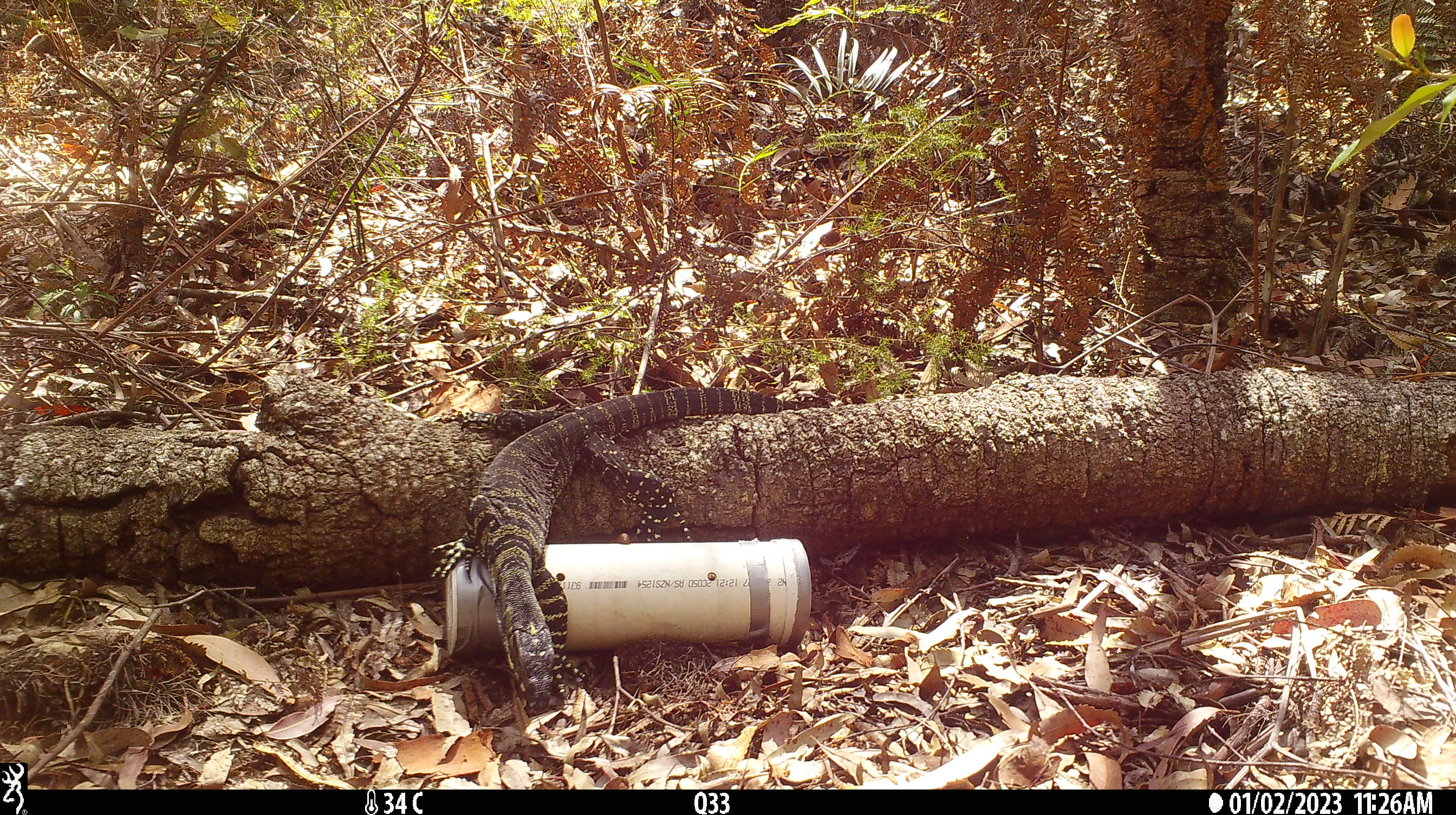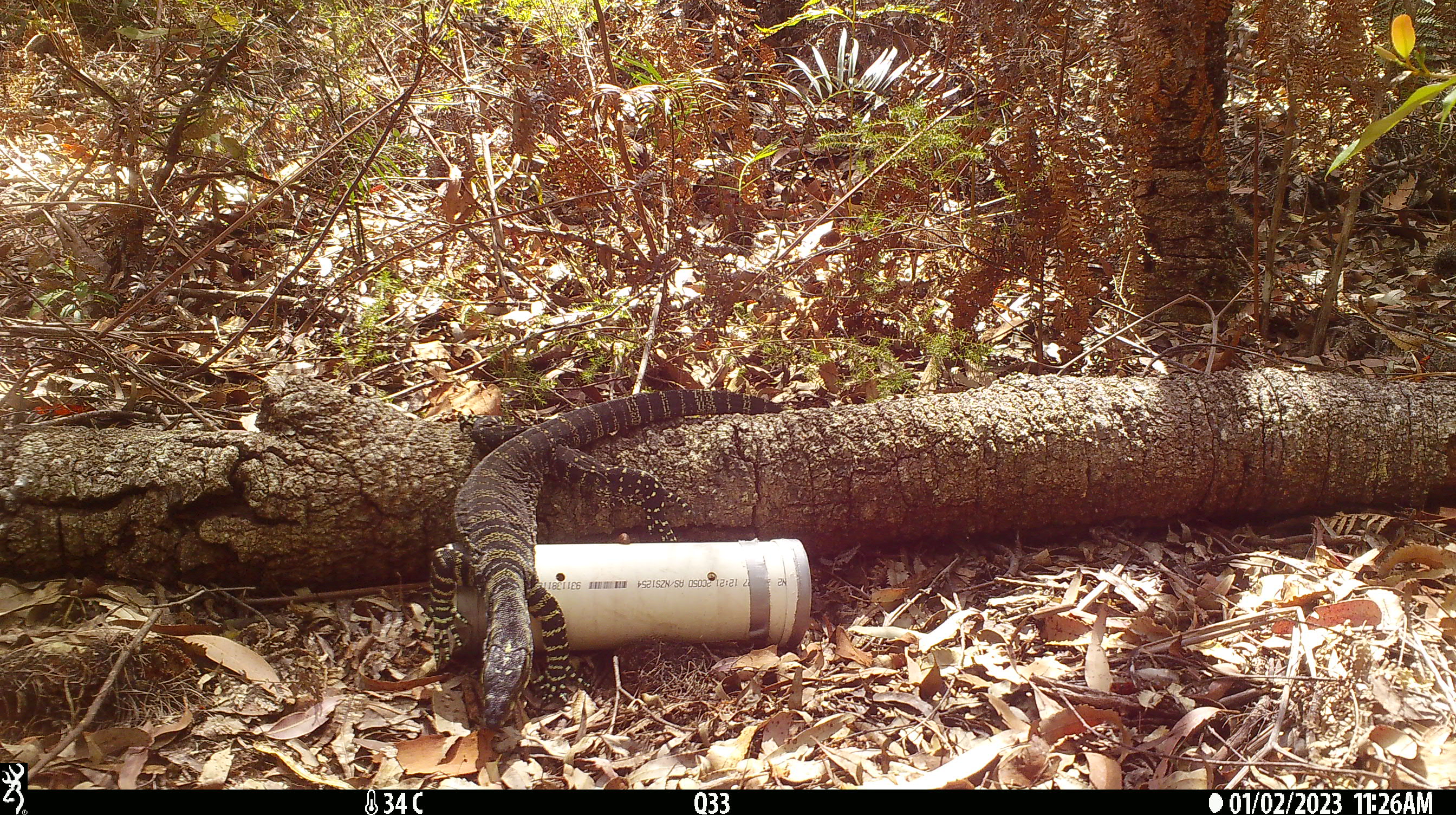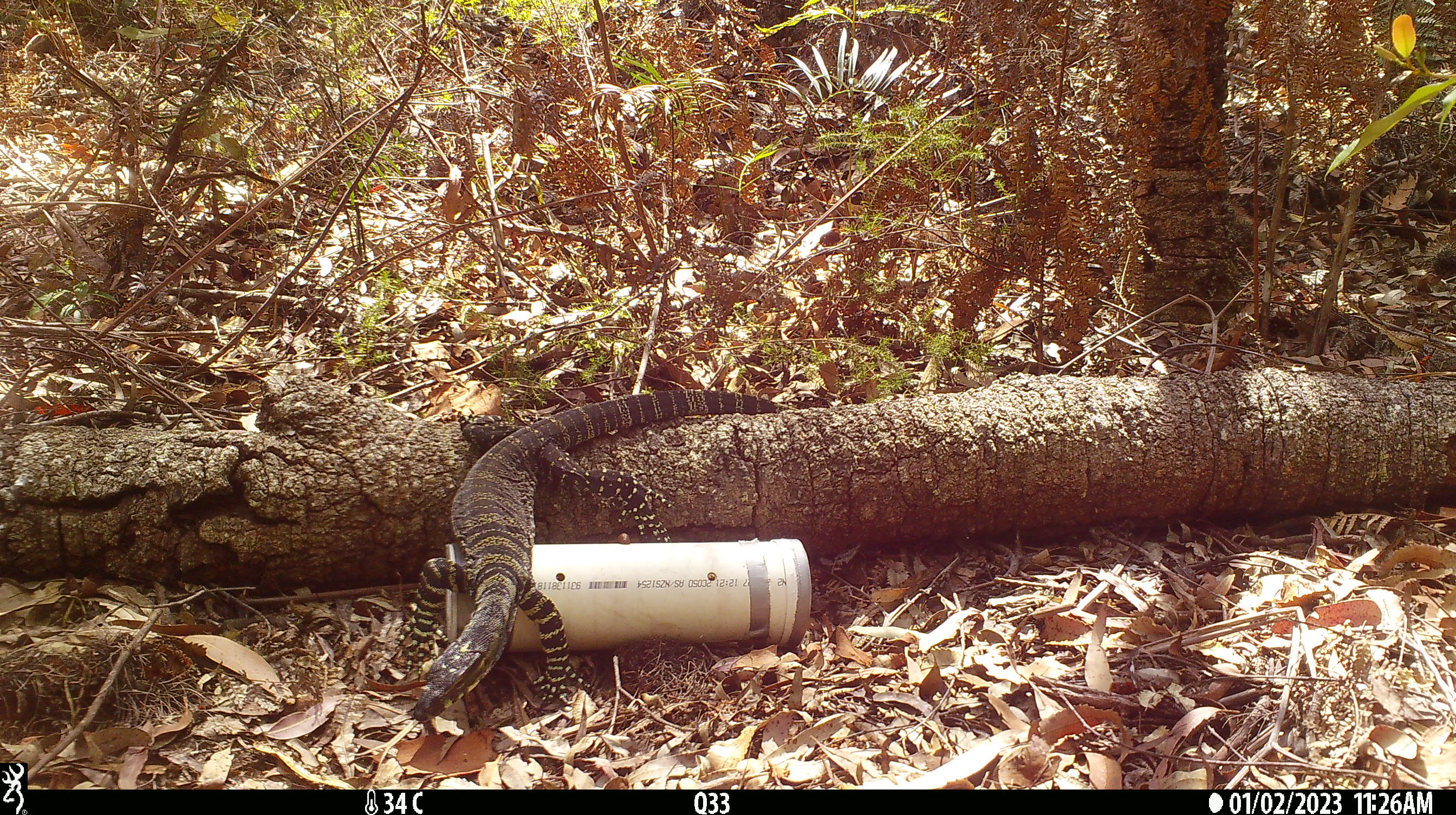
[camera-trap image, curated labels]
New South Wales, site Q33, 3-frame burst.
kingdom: Animalia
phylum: Chordata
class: Reptilia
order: Squamata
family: Varanidae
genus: Varanus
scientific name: Varanus varius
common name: lace monitor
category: goanna